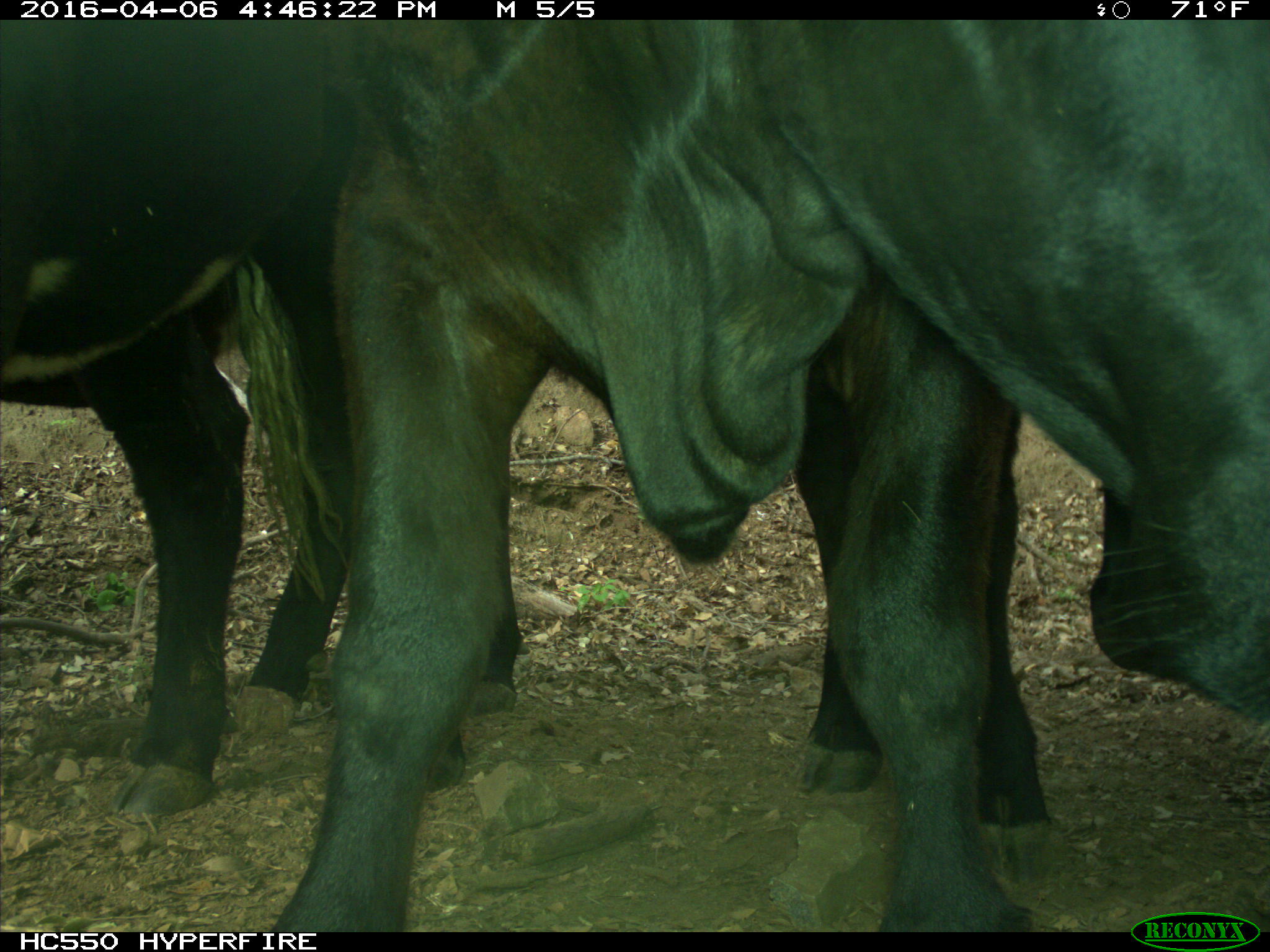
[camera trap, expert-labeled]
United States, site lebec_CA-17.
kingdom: Animalia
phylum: Chordata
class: Mammalia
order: Artiodactyla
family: Bovidae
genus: Bos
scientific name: Bos taurus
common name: domestic cow